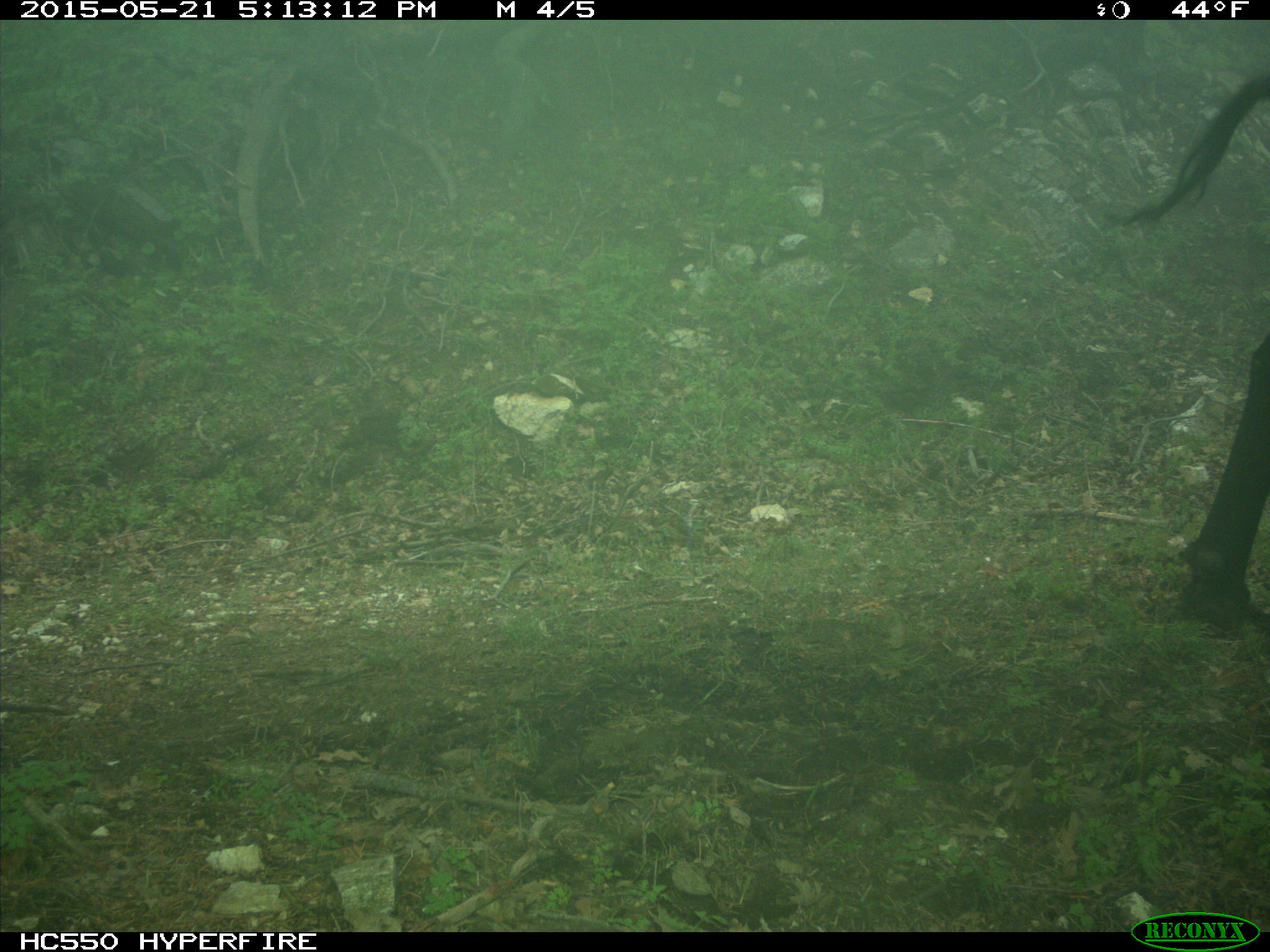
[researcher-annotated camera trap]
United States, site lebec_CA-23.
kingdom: Animalia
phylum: Chordata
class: Mammalia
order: Artiodactyla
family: Bovidae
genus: Bos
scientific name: Bos taurus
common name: domestic cow